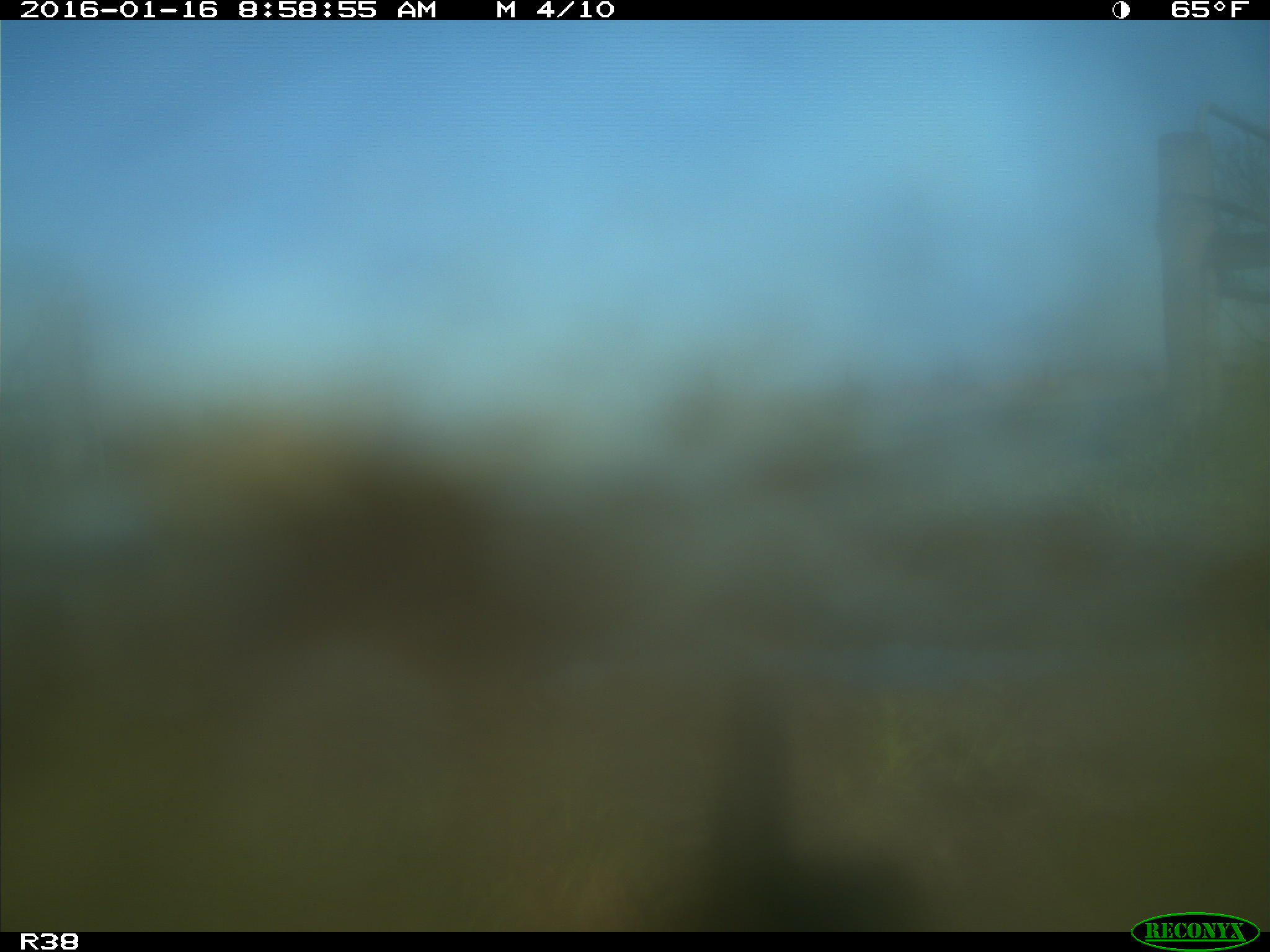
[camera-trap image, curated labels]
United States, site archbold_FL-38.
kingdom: Animalia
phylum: Chordata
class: Mammalia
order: Artiodactyla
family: Bovidae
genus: Bos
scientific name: Bos taurus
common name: domestic cow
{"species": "Bos taurus (domestic cow)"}